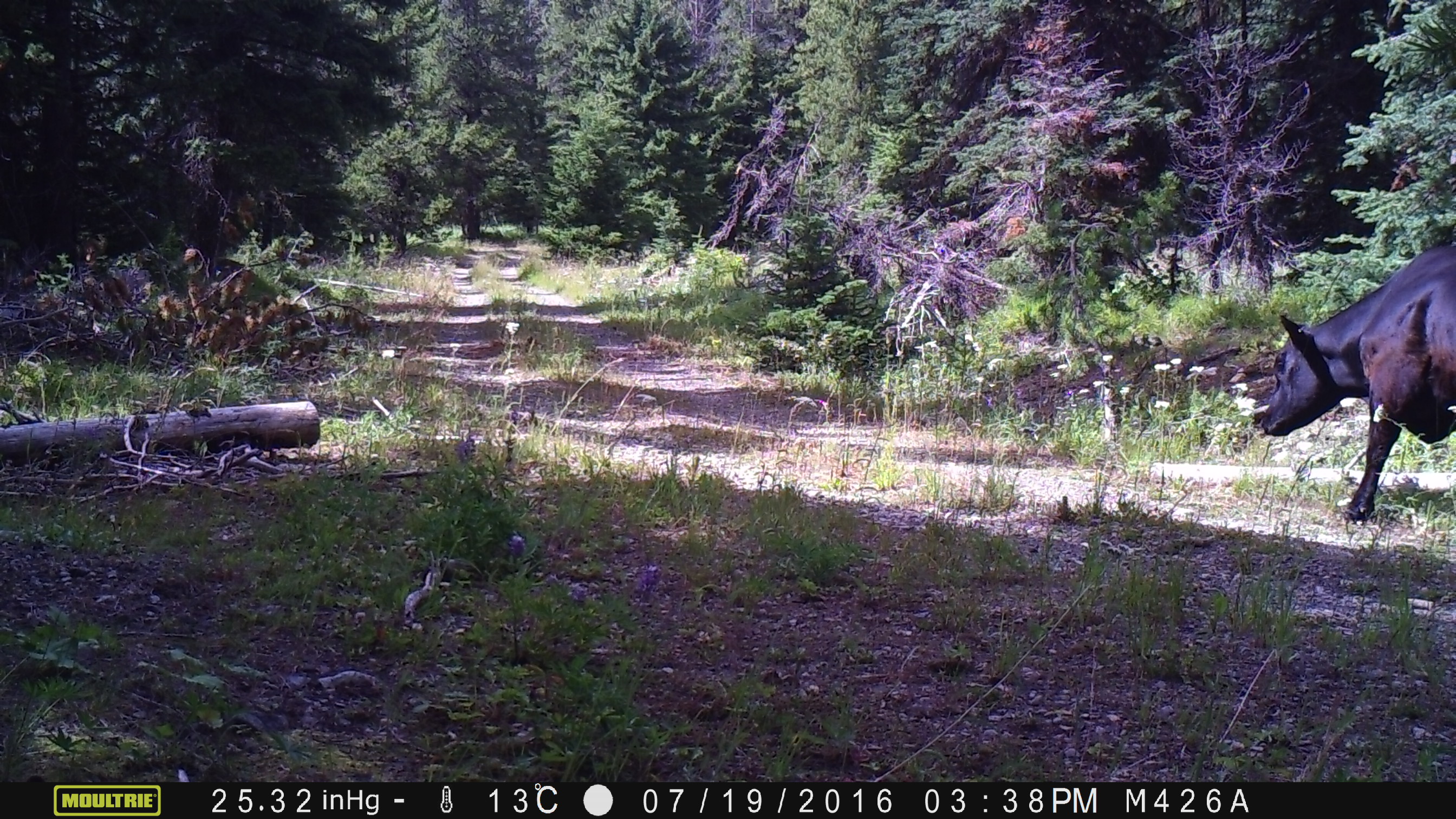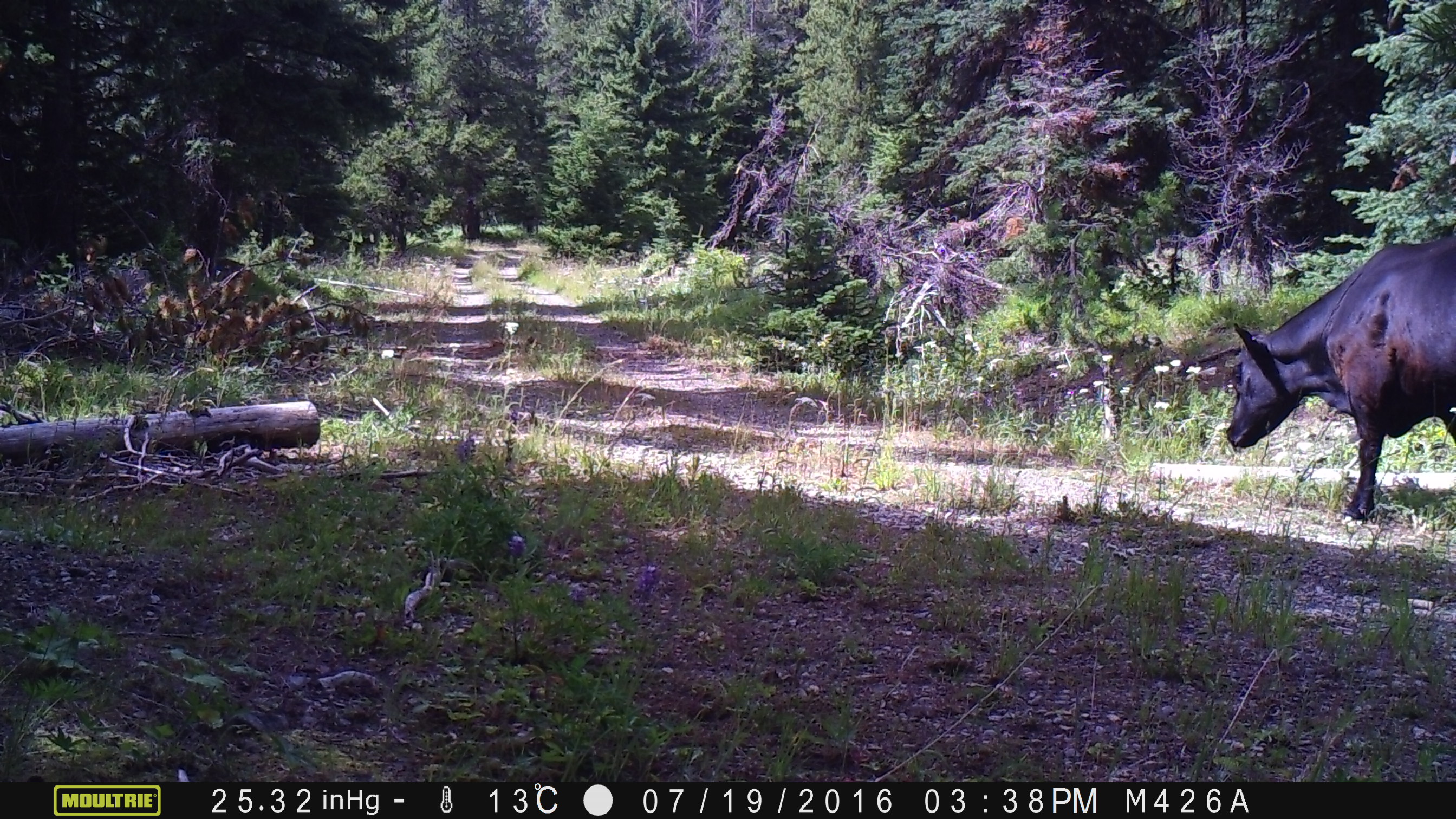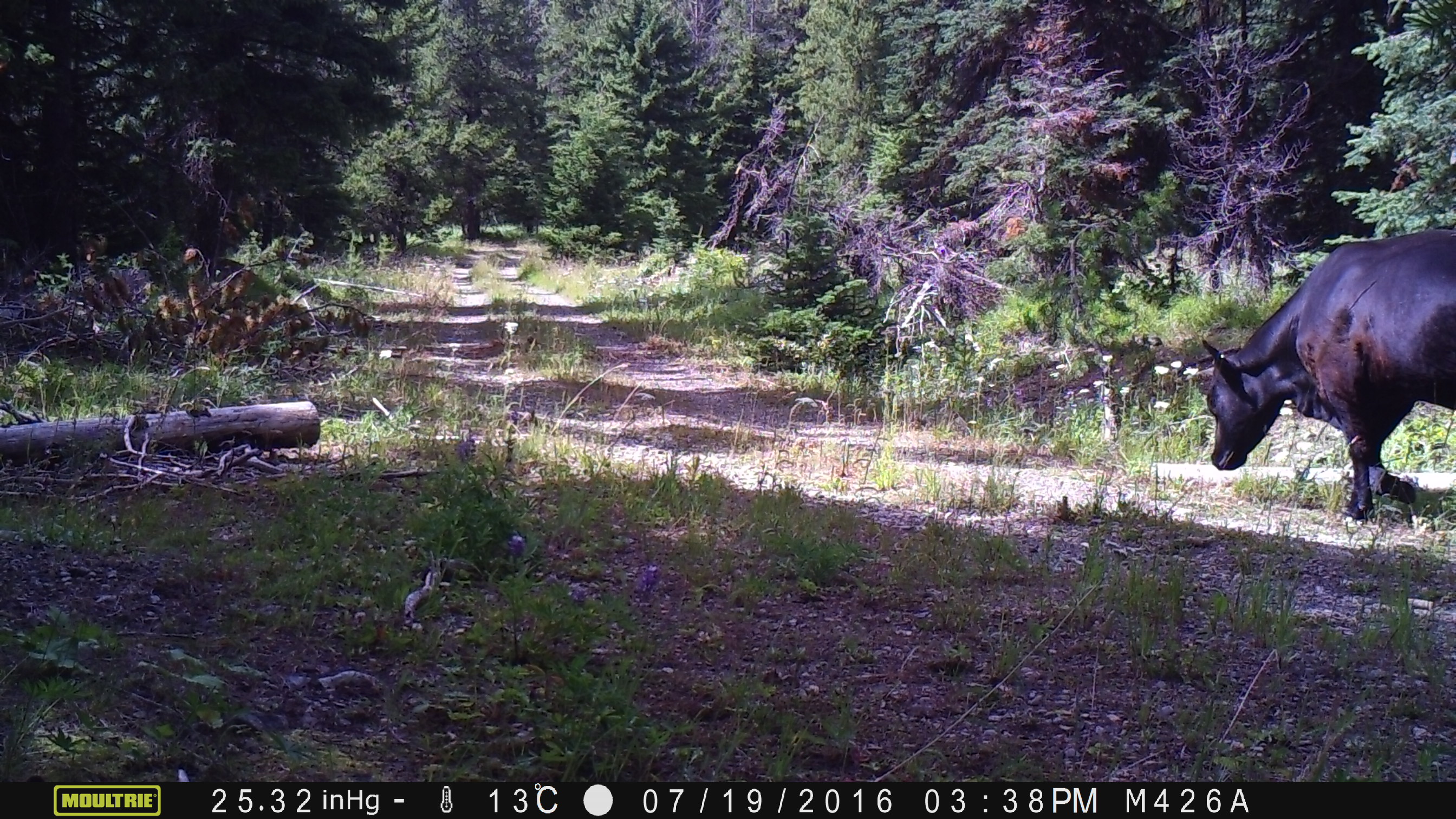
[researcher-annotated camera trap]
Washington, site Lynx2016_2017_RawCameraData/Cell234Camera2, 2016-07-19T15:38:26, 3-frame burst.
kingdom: Animalia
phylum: Chordata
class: Mammalia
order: Artiodactyla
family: Bovidae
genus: Bos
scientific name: Bos taurus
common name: domestic cattle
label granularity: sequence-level